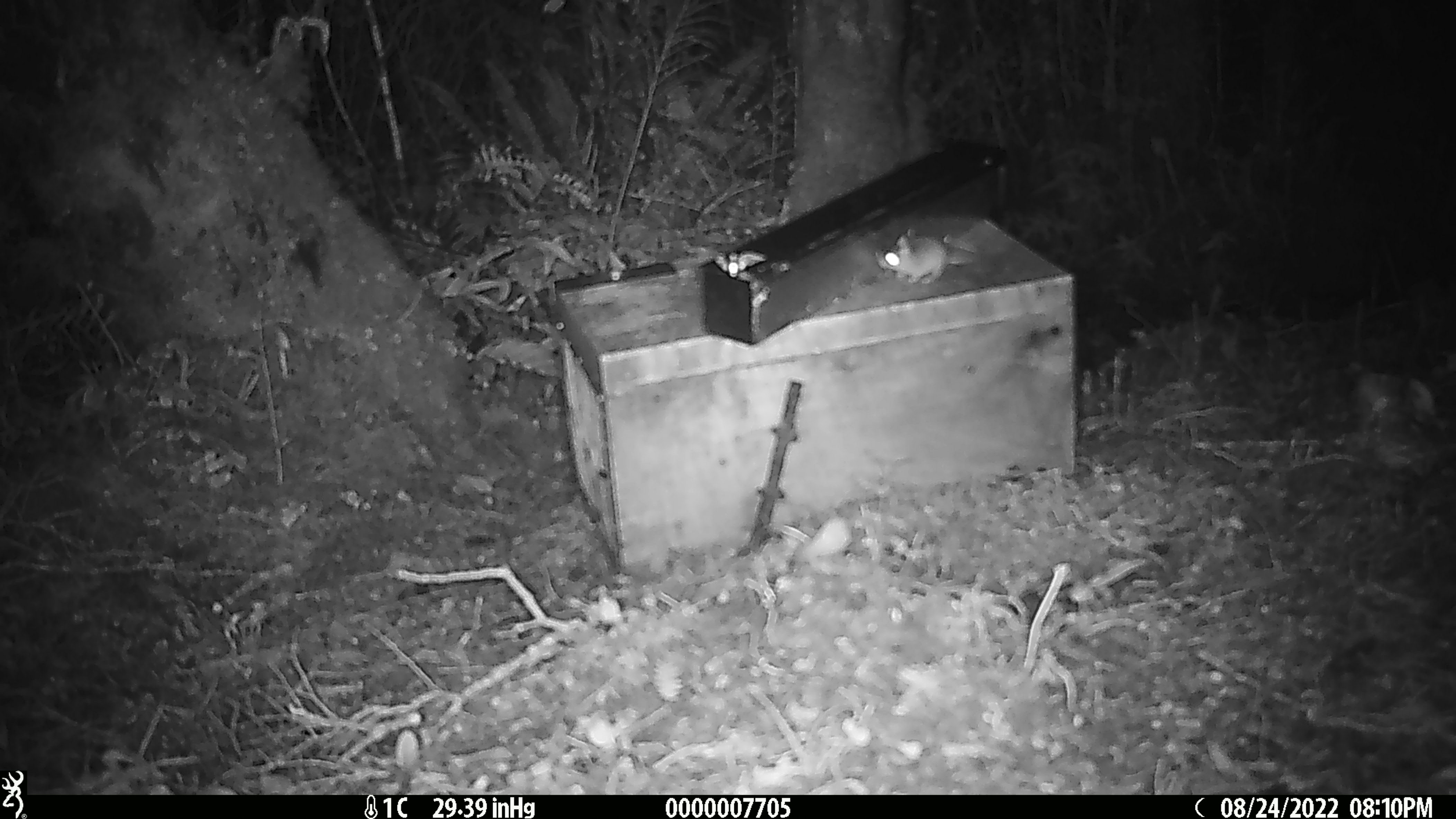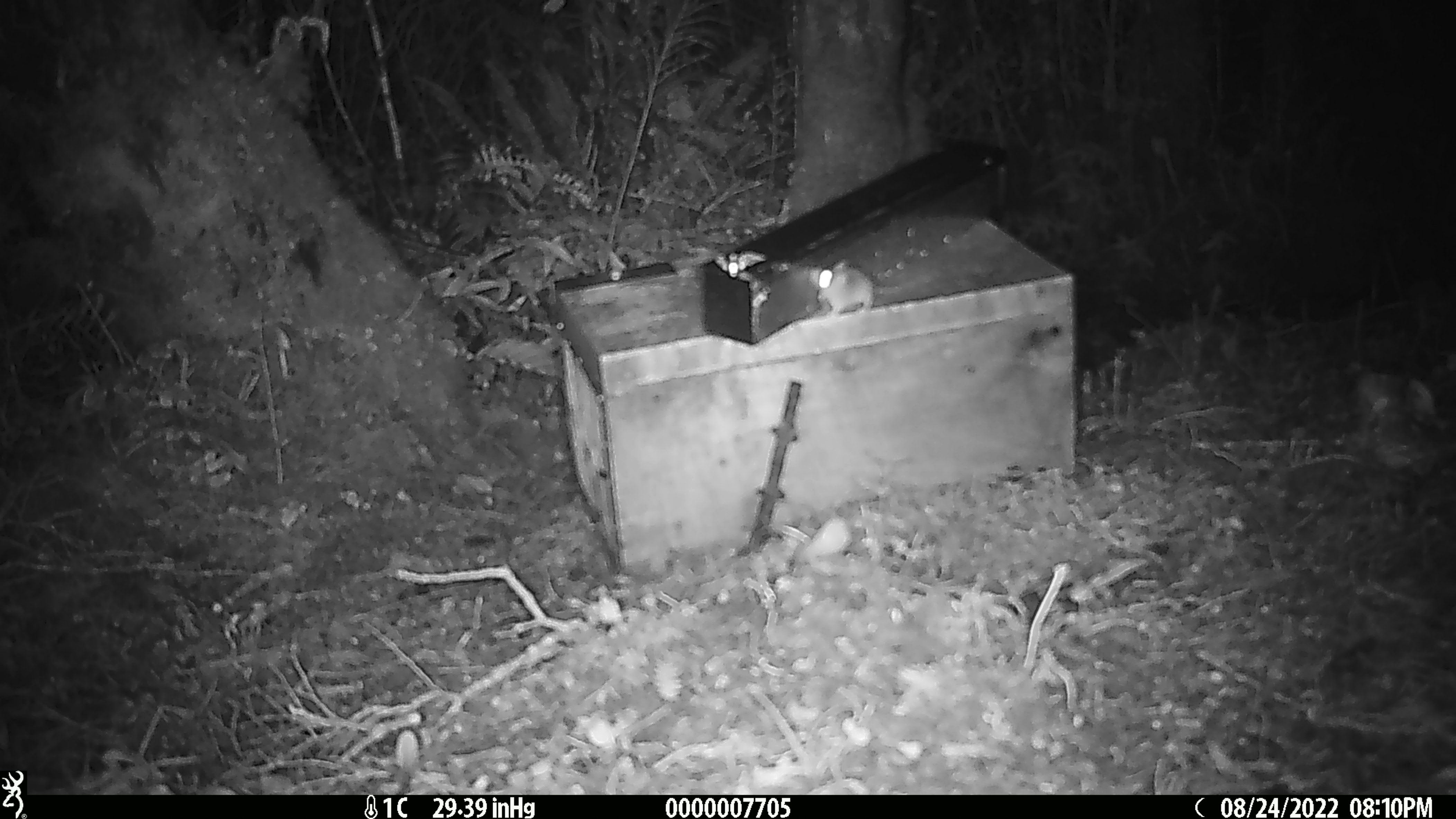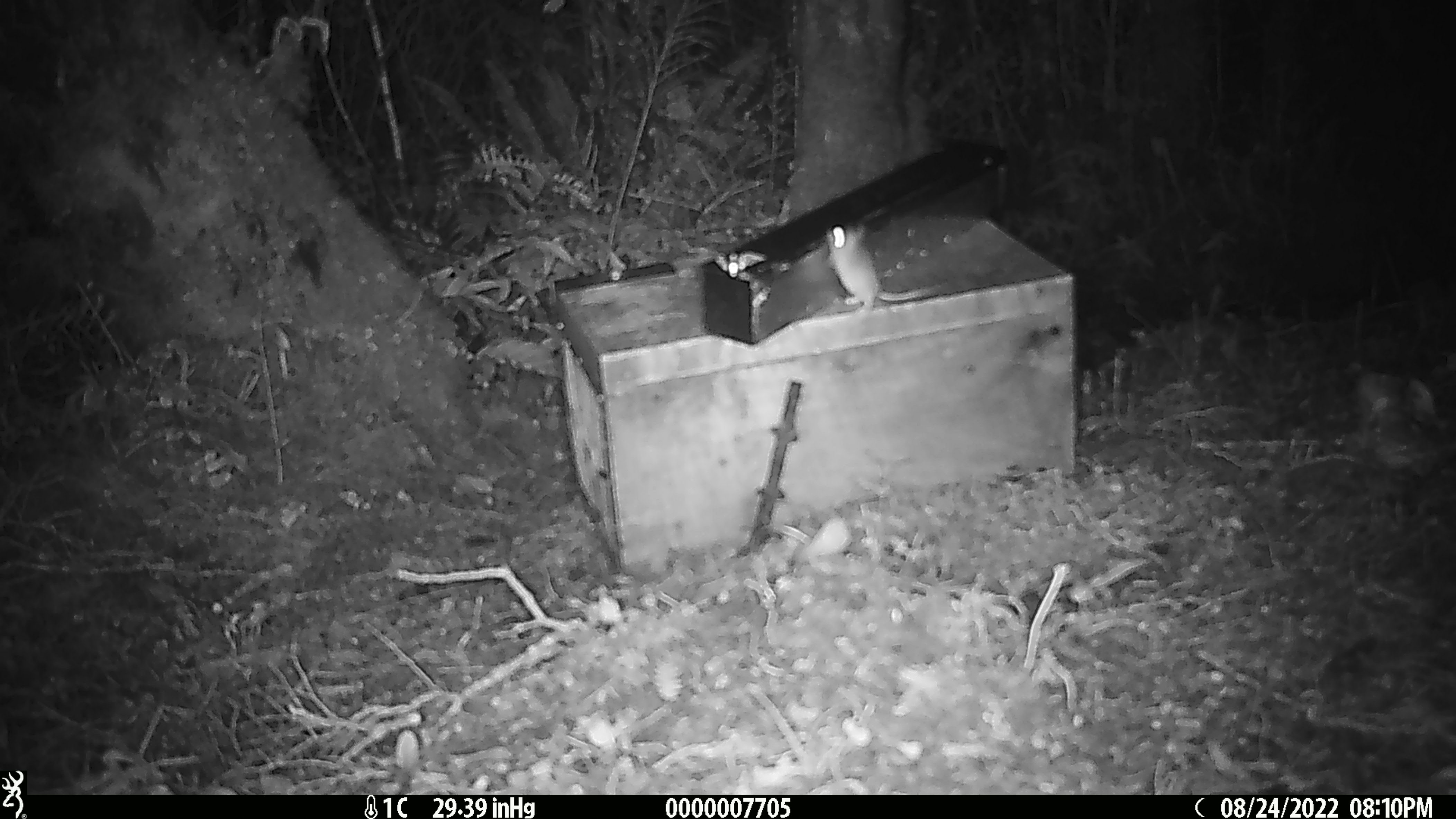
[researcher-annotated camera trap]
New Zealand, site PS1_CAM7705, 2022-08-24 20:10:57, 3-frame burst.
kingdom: Animalia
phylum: Chordata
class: Mammalia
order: Rodentia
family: Muridae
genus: Mus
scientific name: Mus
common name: mouse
Mouse (Mus).